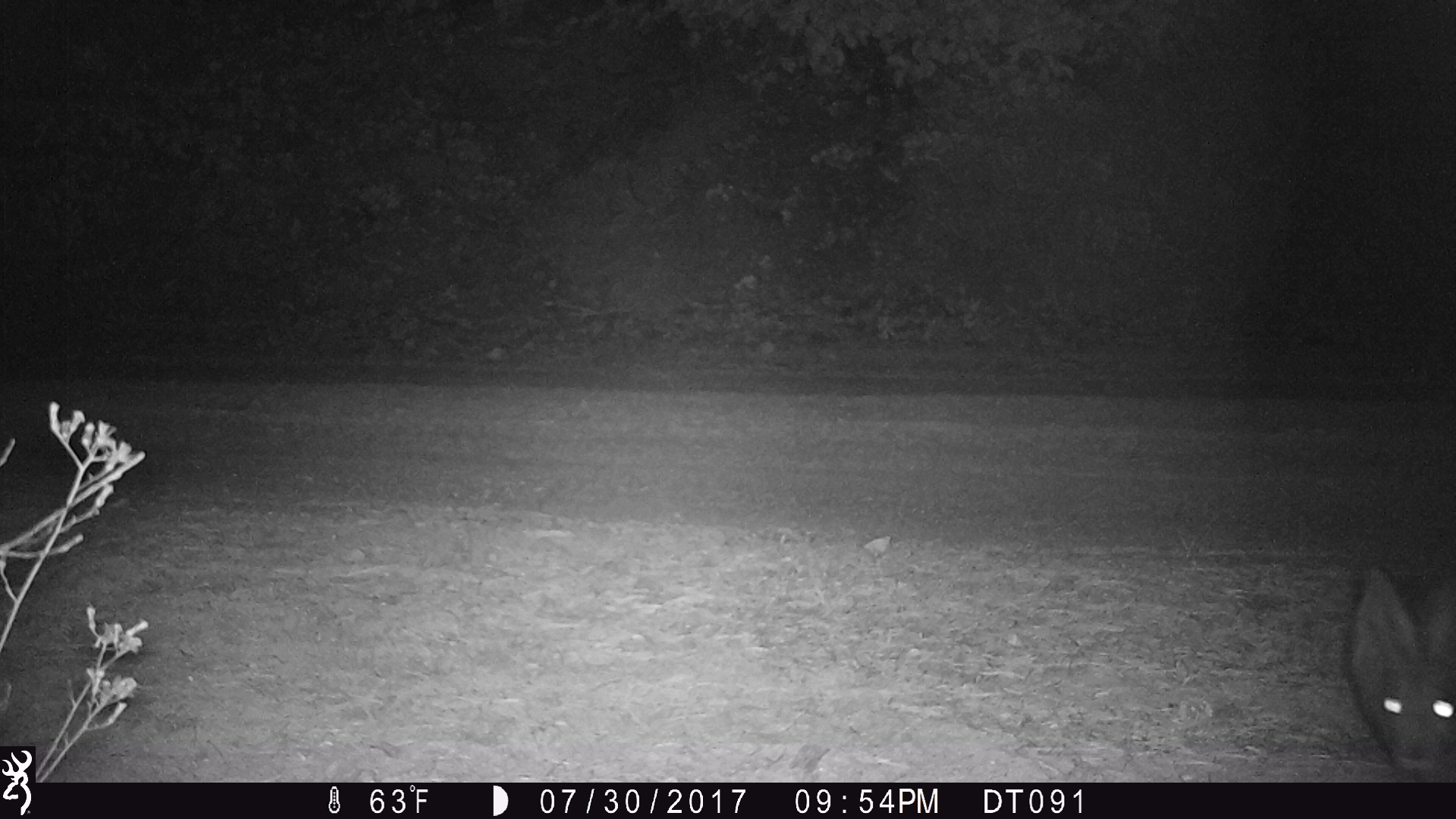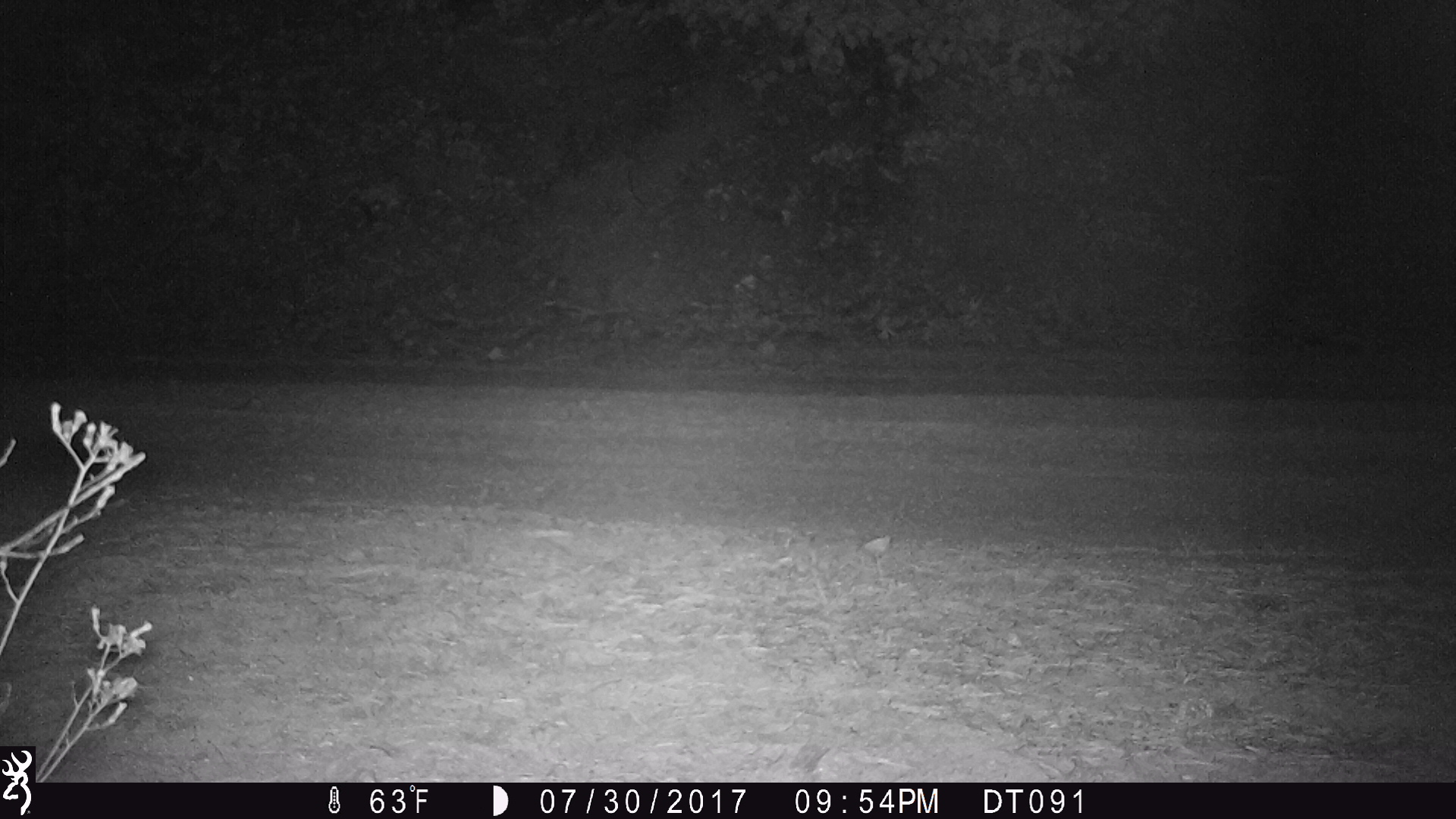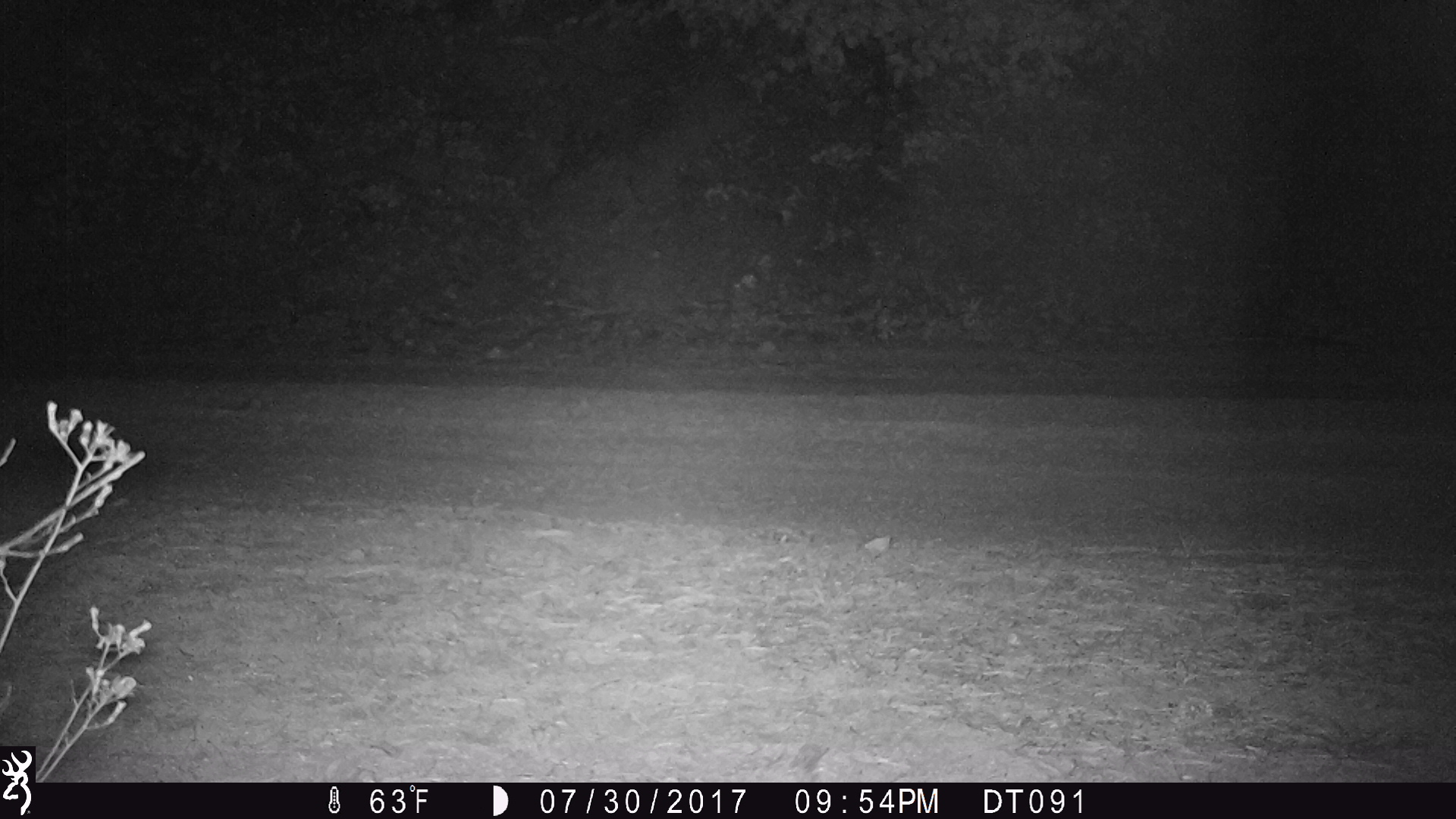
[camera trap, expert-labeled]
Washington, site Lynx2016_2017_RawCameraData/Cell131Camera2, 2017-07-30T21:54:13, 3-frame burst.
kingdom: Animalia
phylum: Chordata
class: Mammalia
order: Lagomorpha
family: Leporidae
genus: Lepus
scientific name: Lepus americanus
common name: snowshoe hare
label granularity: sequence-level